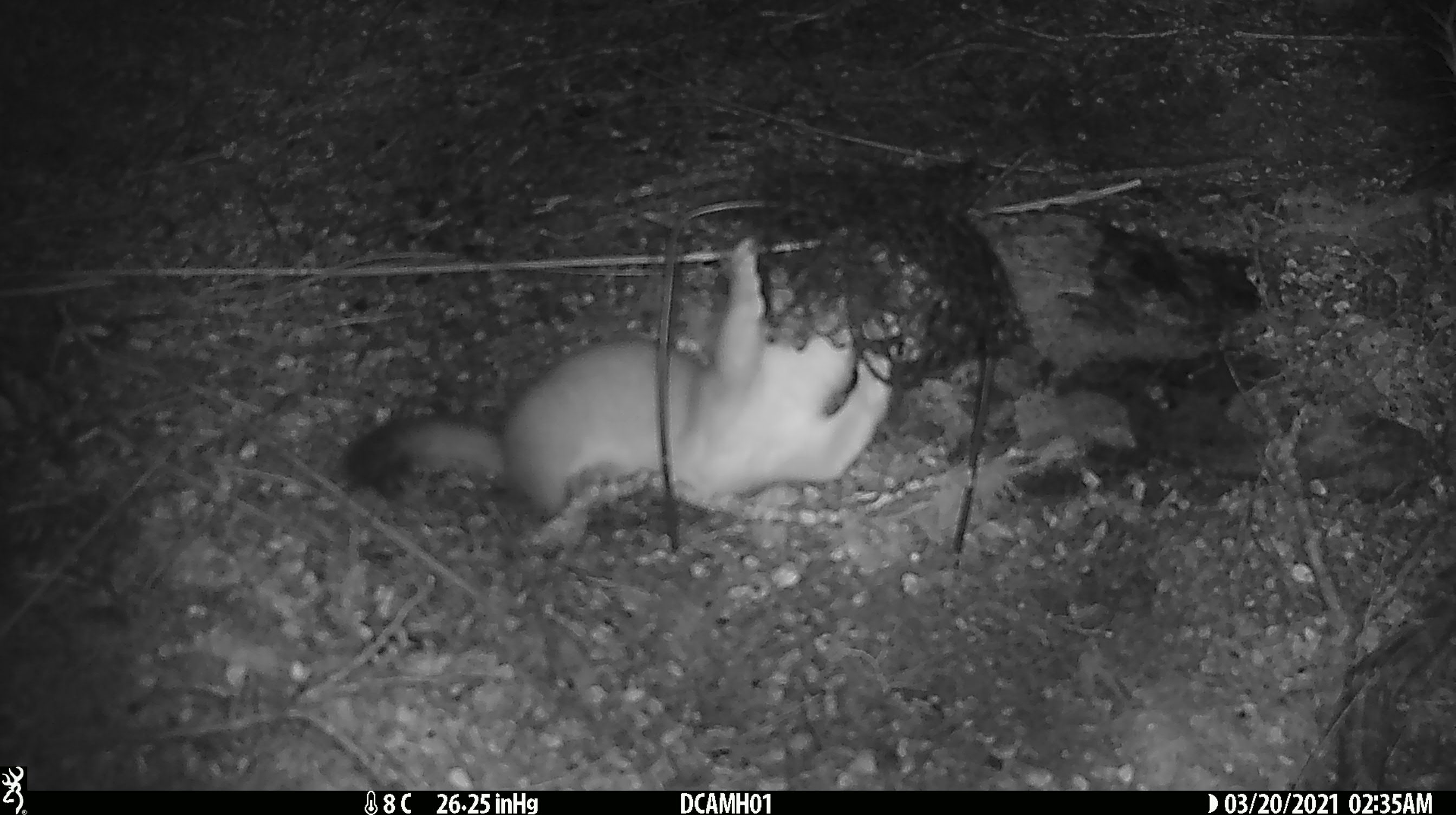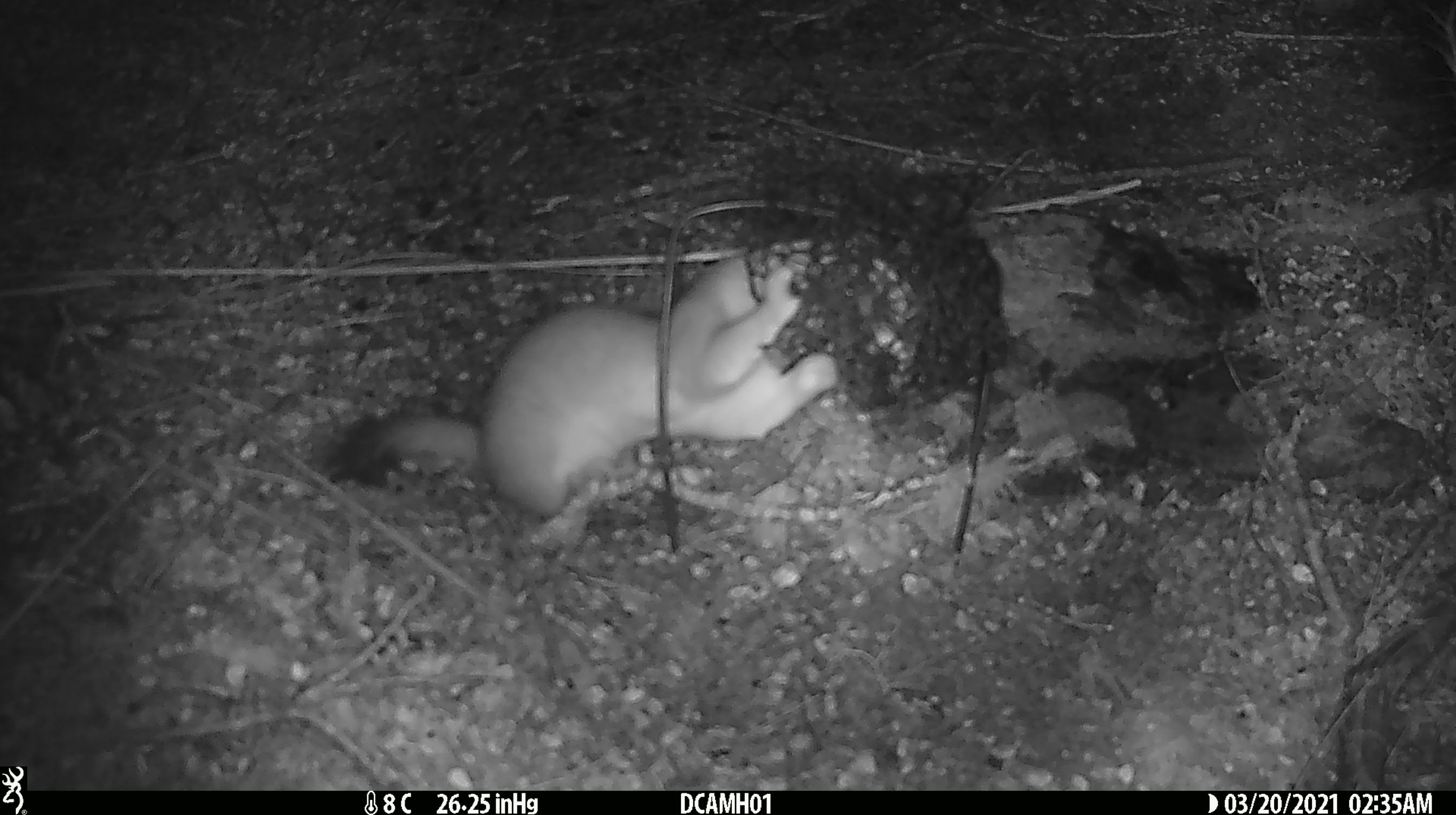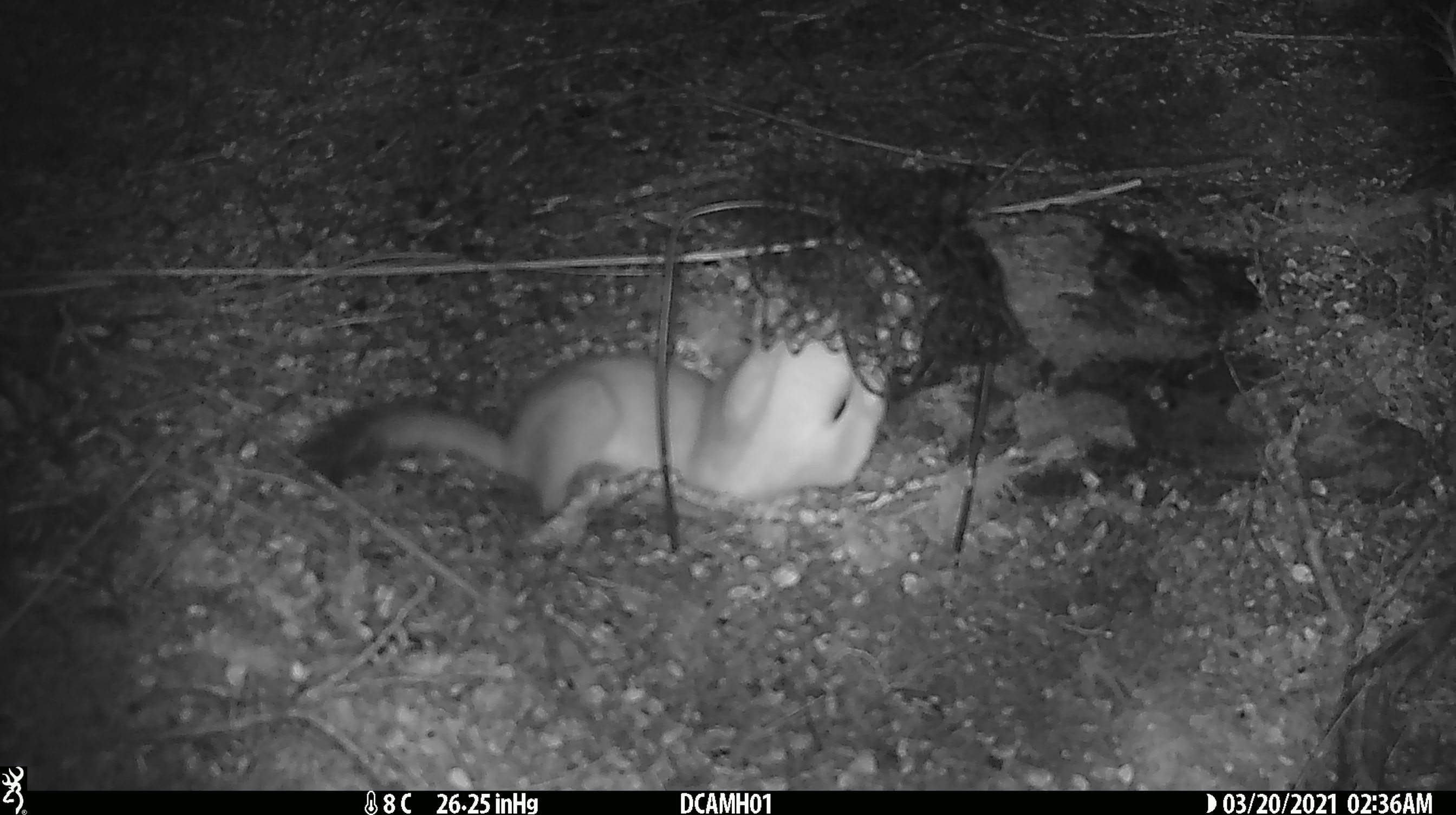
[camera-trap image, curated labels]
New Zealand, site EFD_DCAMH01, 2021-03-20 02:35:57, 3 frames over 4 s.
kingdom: Animalia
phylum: Chordata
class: Mammalia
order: Carnivora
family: Mustelidae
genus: Mustela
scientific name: Mustela erminea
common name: stoat